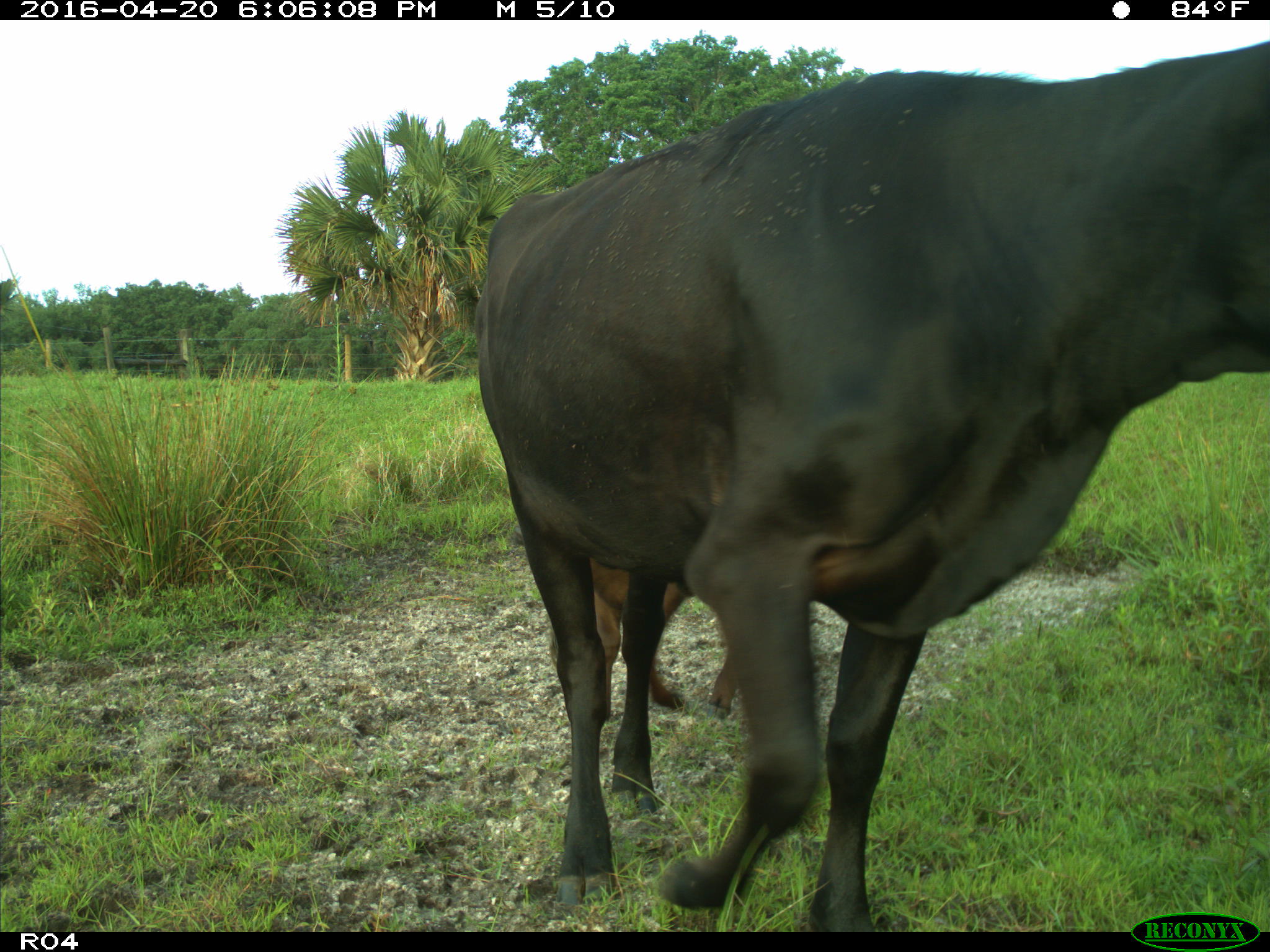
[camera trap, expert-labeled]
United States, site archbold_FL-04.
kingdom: Animalia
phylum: Chordata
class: Mammalia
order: Artiodactyla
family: Bovidae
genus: Bos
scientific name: Bos taurus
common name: domestic cow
Bos taurus (domestic cow).